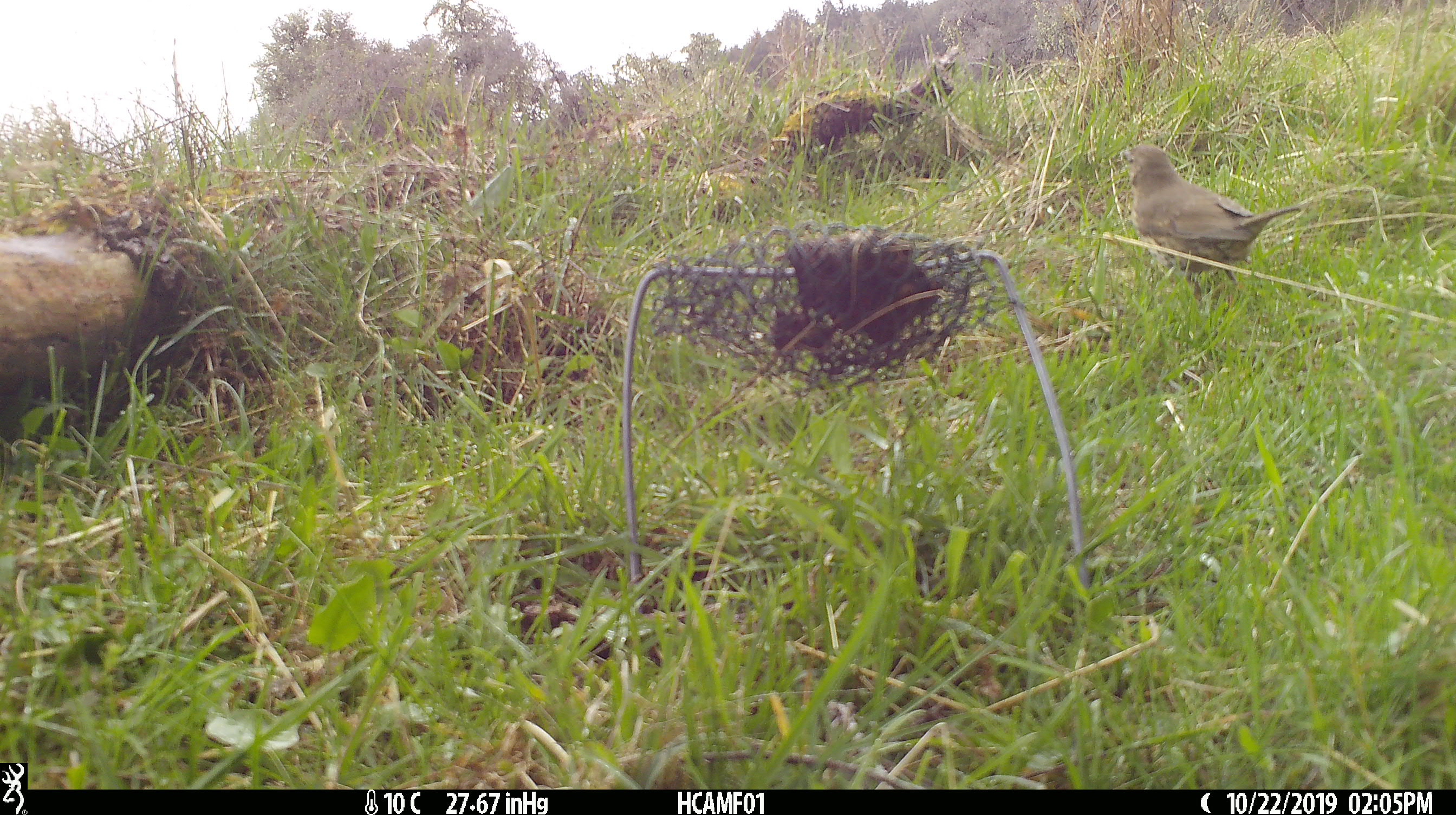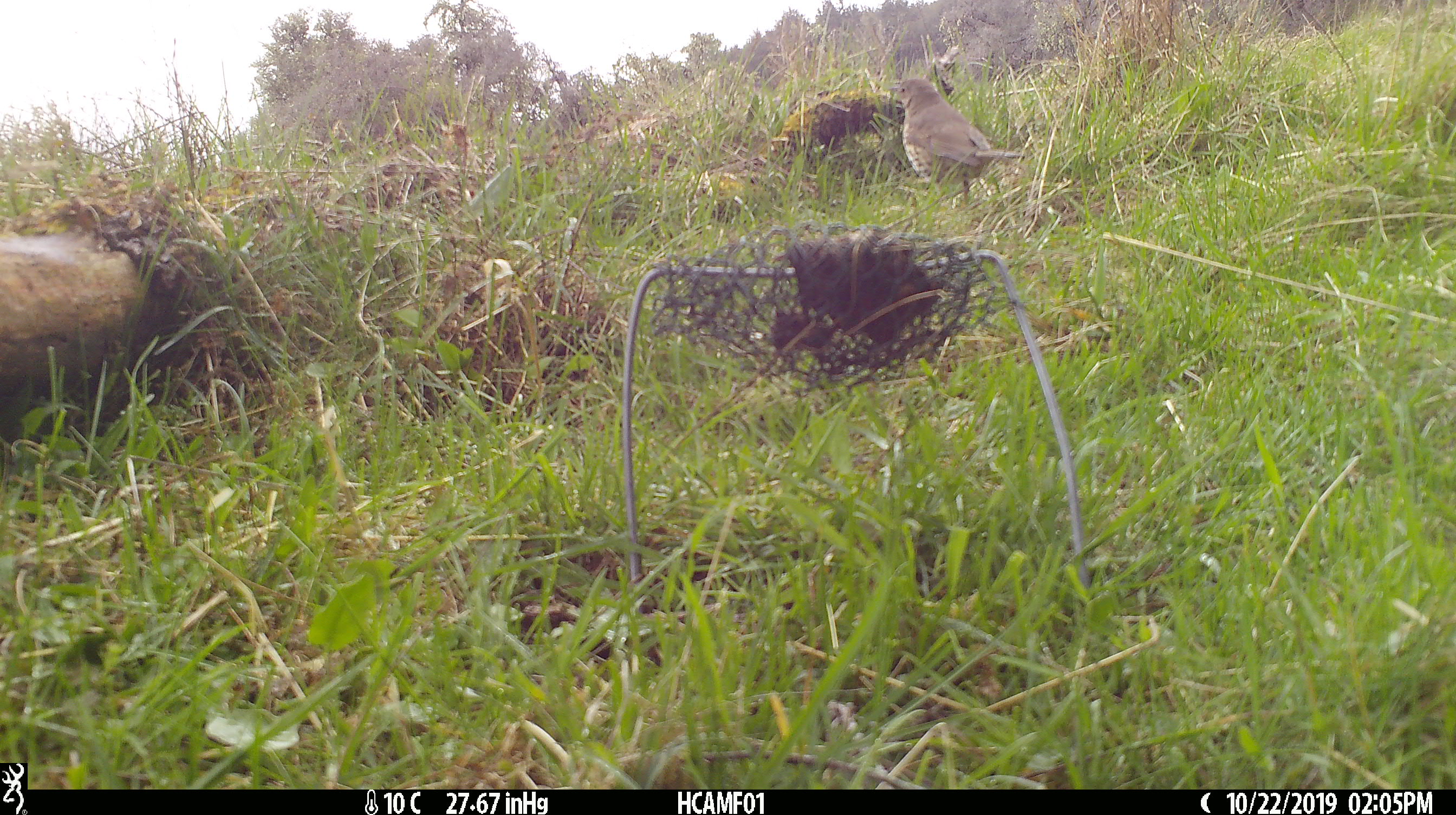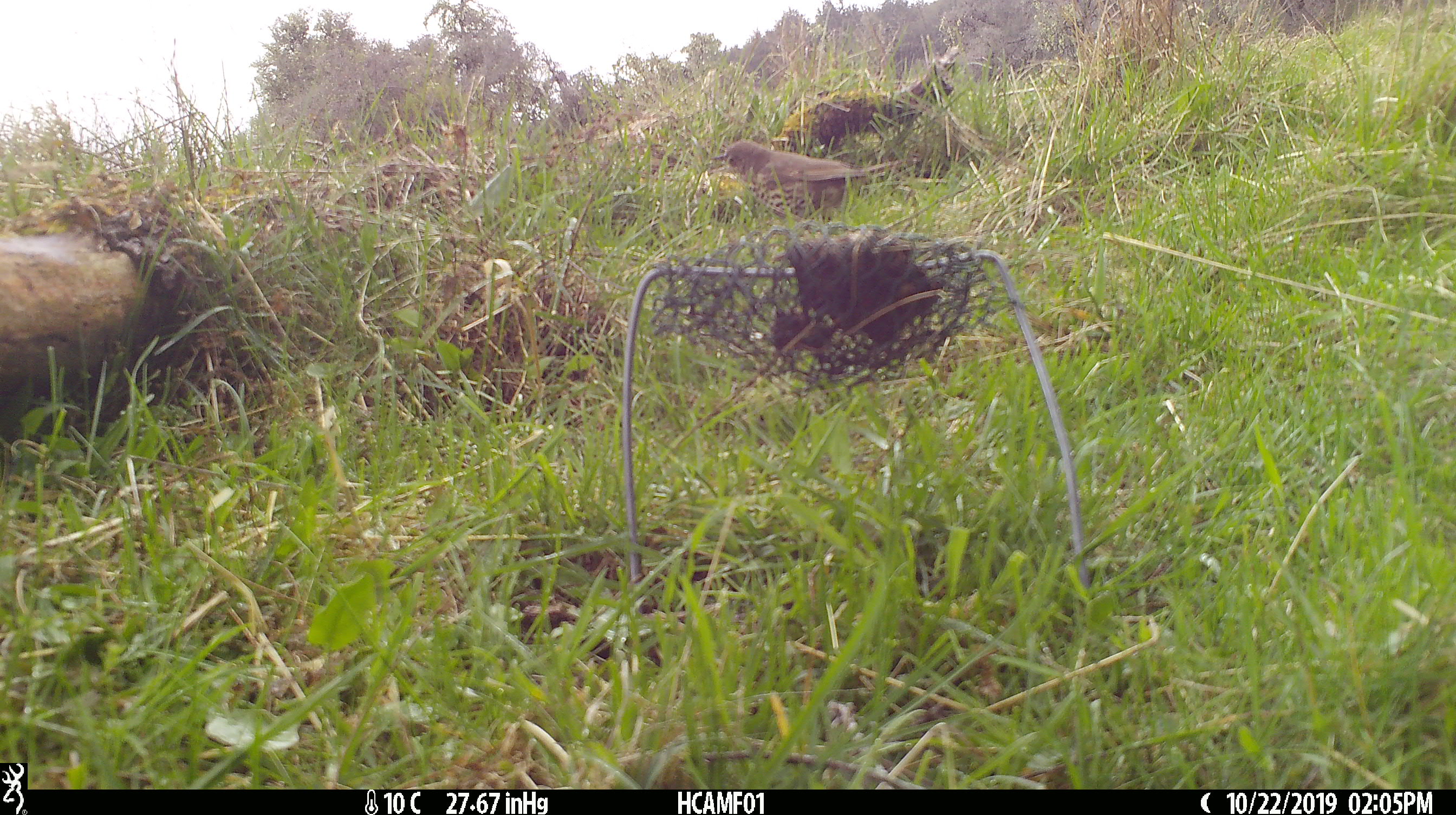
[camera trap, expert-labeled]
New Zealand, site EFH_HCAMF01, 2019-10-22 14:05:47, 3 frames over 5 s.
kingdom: Animalia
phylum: Chordata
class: Aves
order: Passeriformes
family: Turdidae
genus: Turdus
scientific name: Turdus philomelos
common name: song thrush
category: thrush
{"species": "thrush (song thrush) (Turdus philomelos)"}